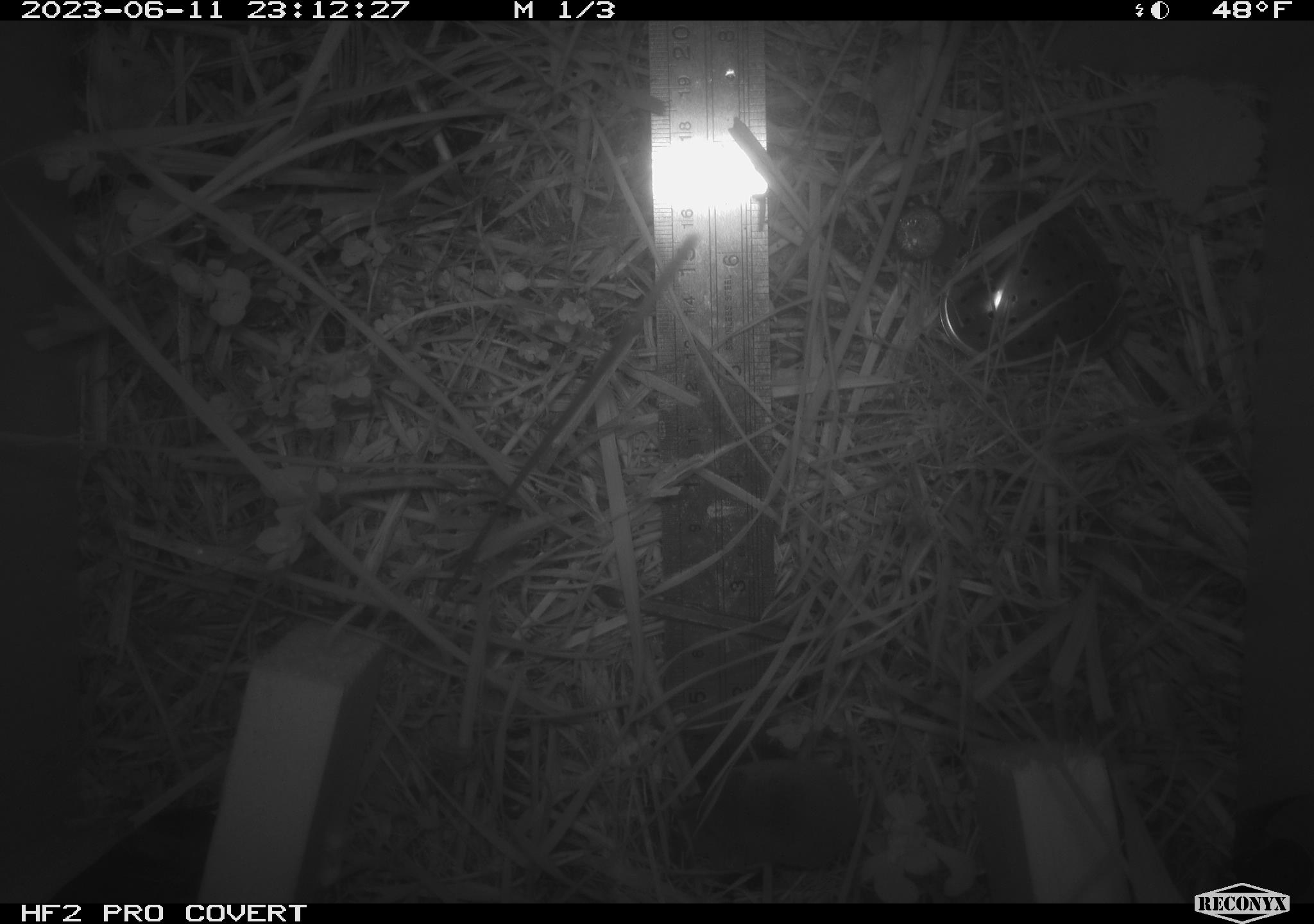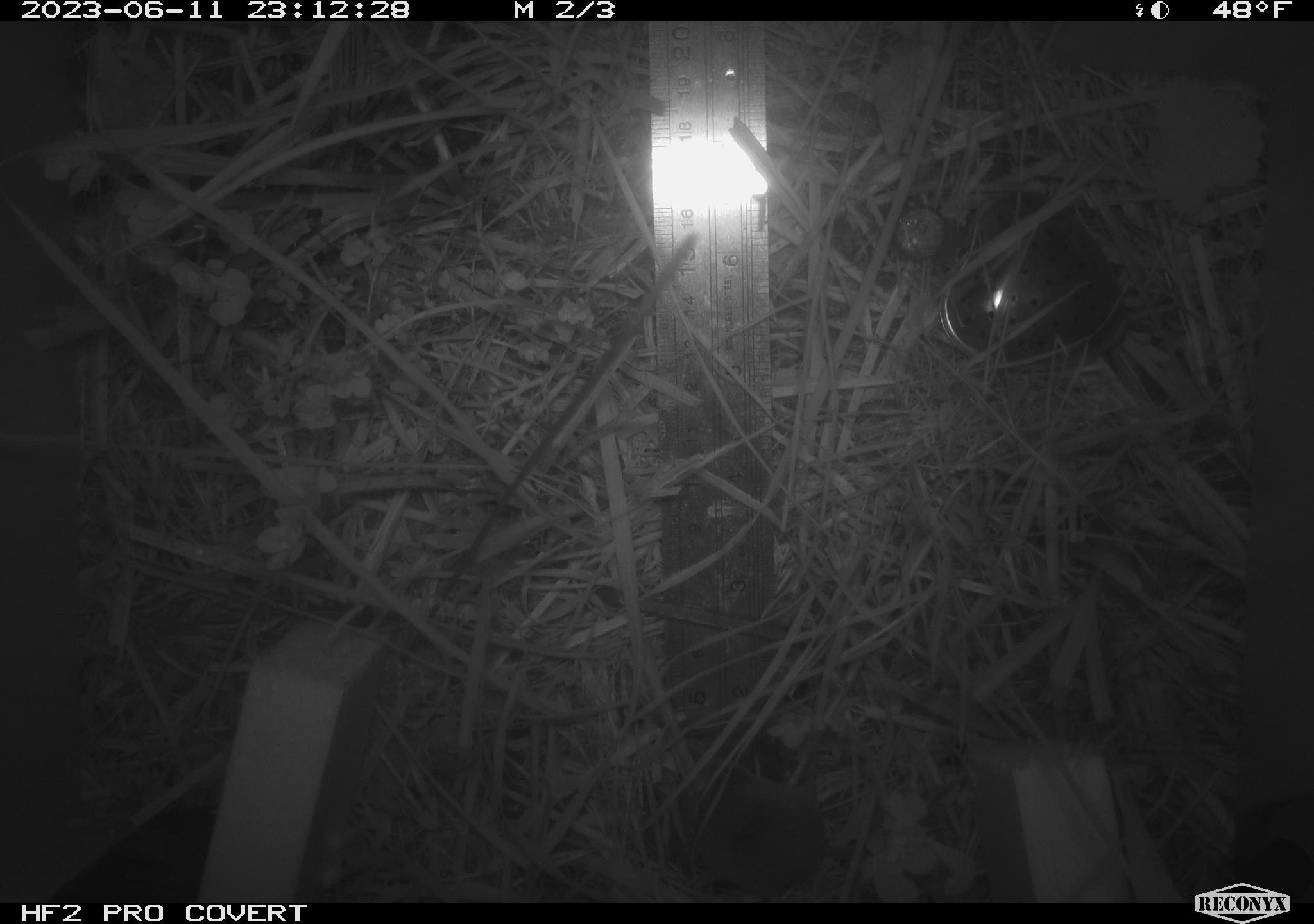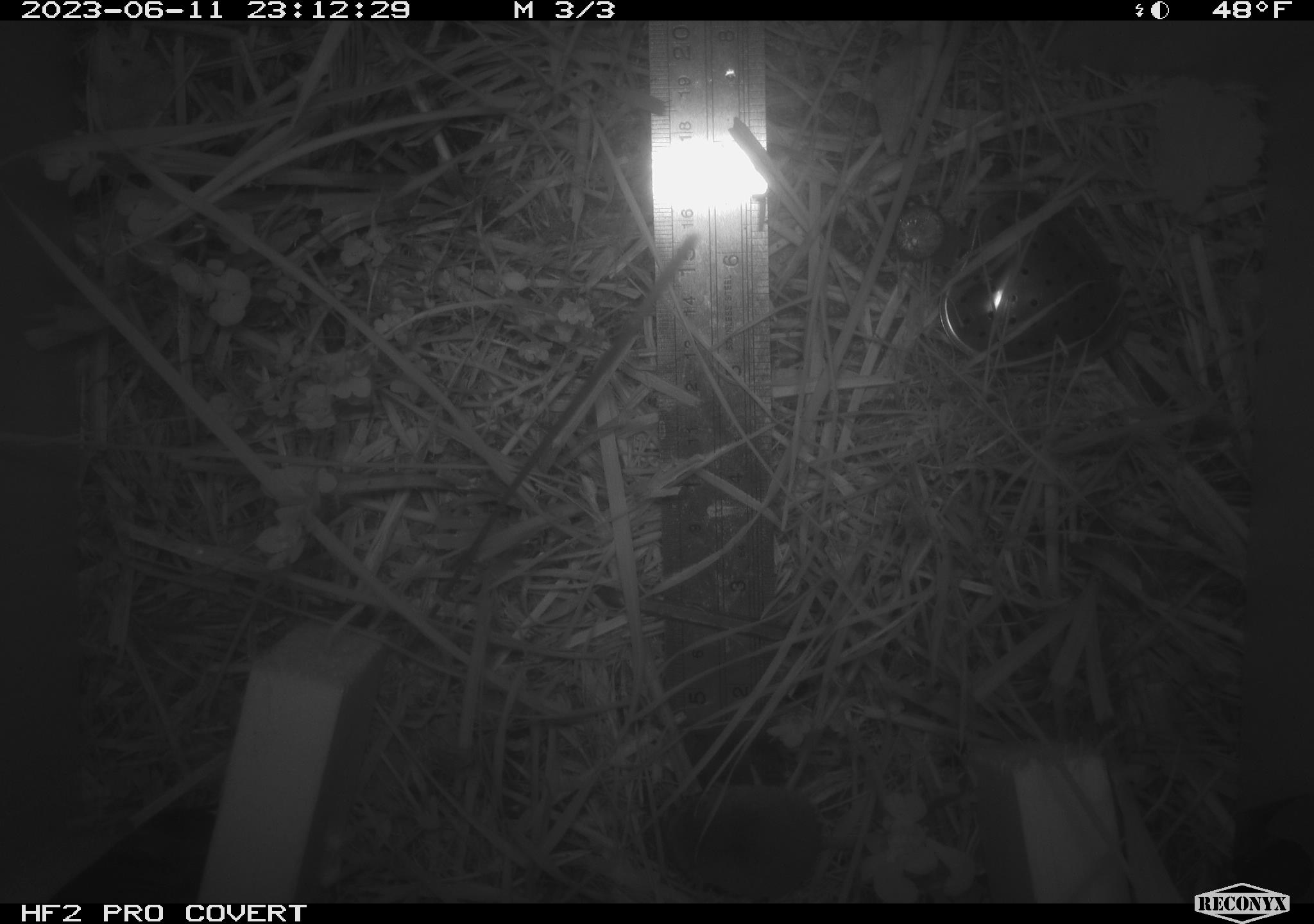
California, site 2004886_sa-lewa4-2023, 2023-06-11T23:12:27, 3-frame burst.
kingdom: Animalia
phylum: Chordata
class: Mammalia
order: Eulipotyphla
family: Soricidae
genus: Sorex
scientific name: Sorex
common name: long-tailed shrew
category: sorex species